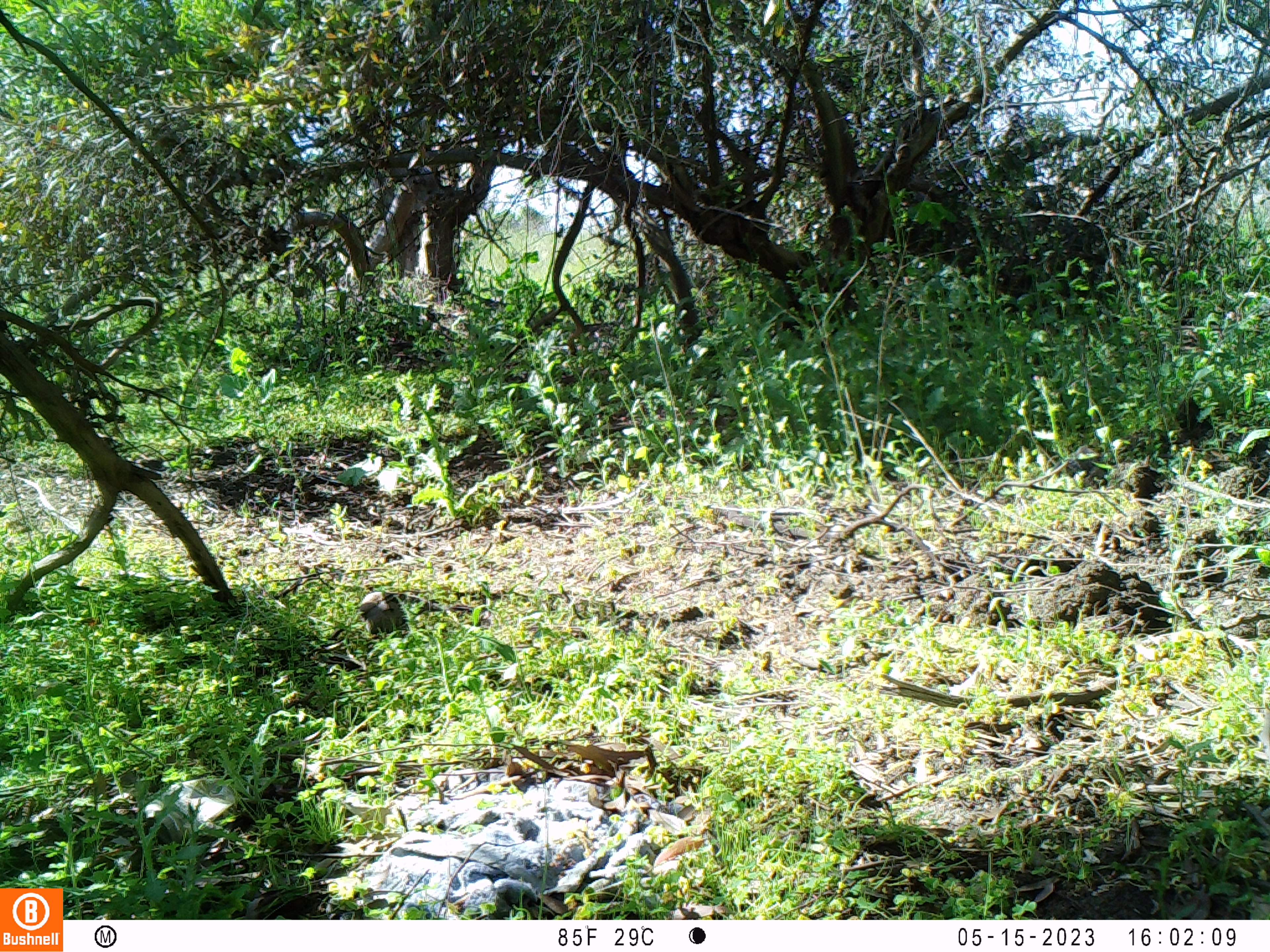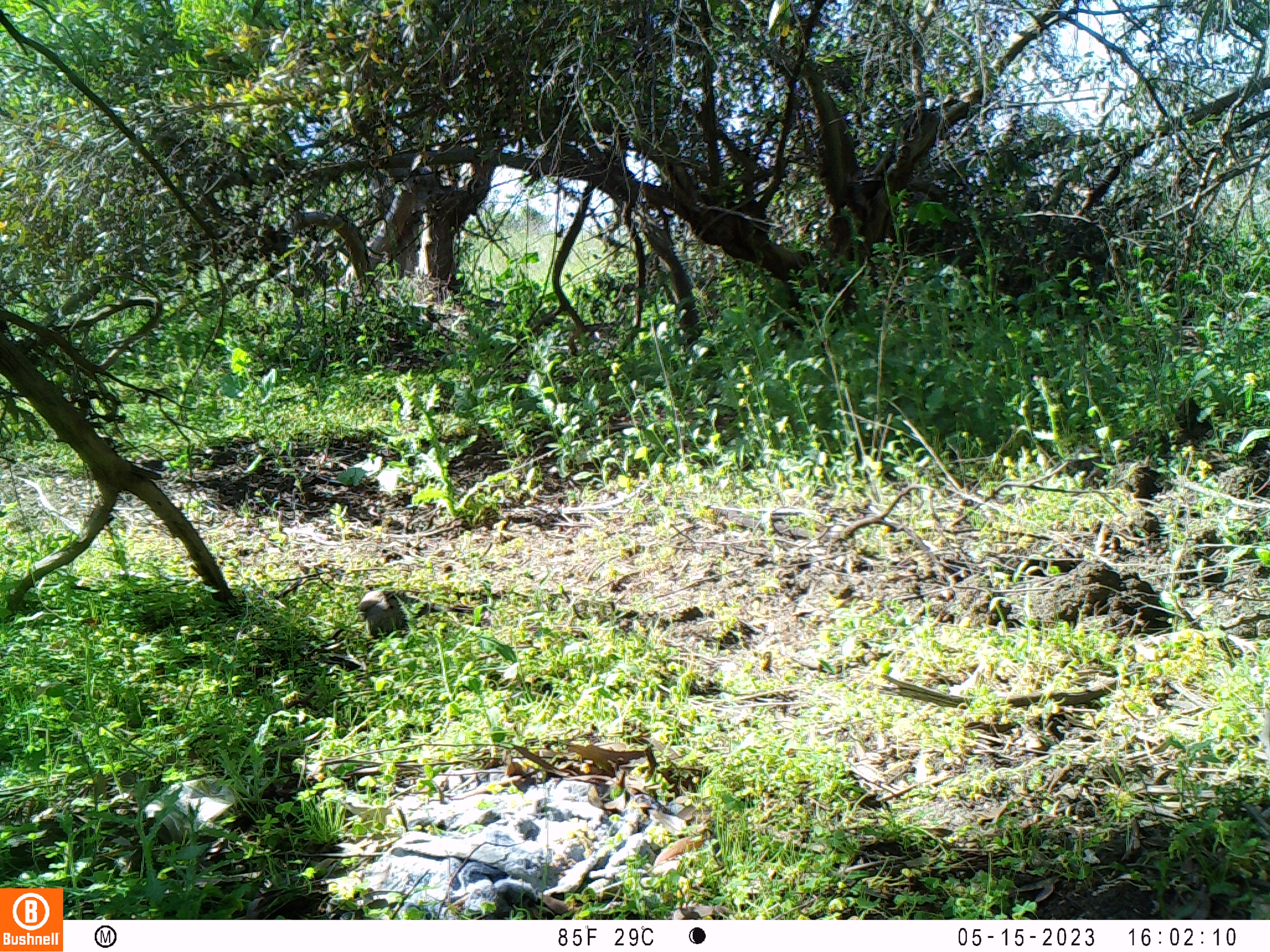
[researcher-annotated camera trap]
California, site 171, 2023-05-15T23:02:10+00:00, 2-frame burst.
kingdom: Animalia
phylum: Chordata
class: Aves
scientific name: Aves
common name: bird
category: unknown bird